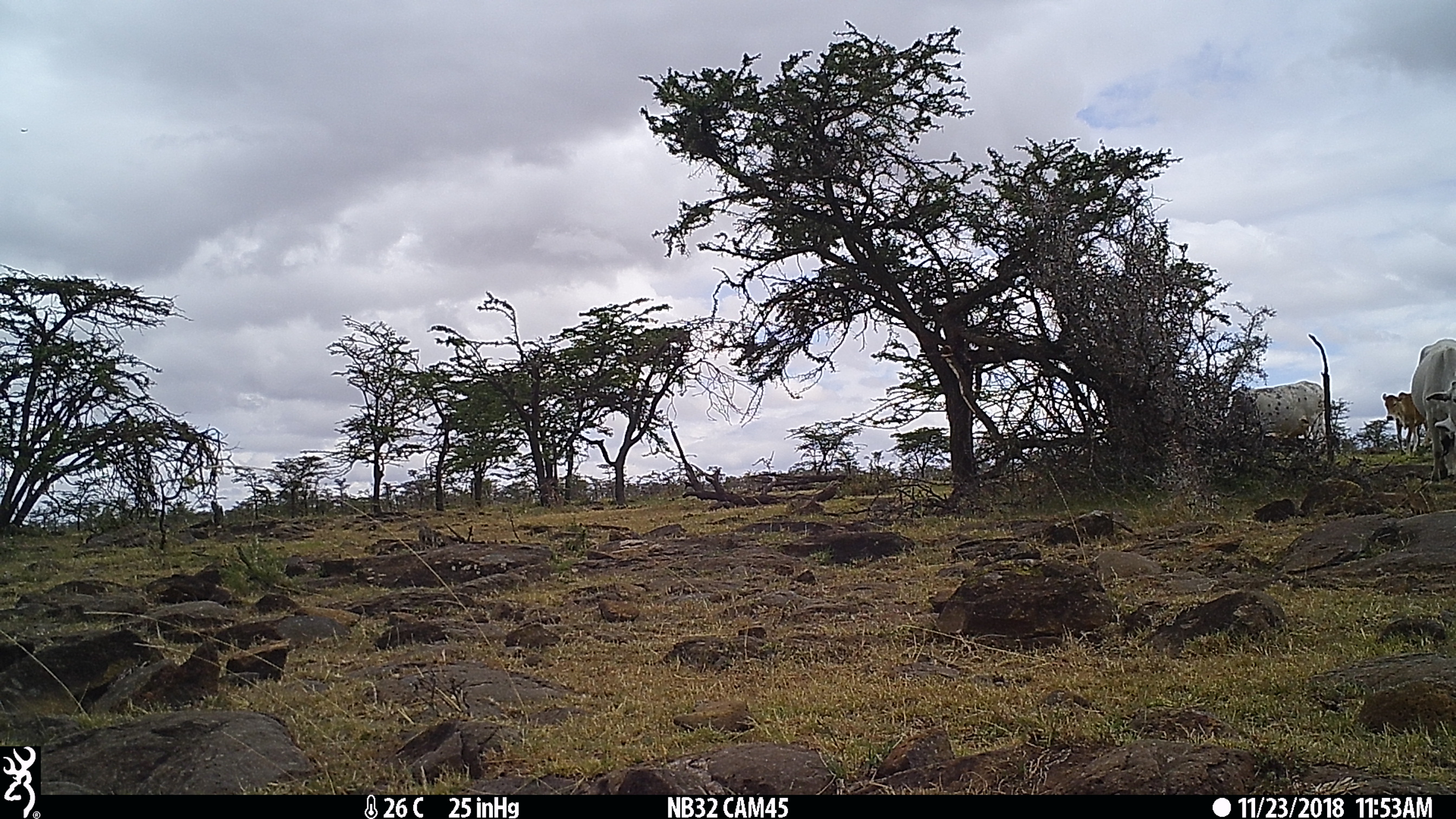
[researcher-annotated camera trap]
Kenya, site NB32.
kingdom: Animalia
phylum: Chordata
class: Mammalia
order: Artiodactyla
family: Bovidae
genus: Bos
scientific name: Bos taurus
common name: cattle